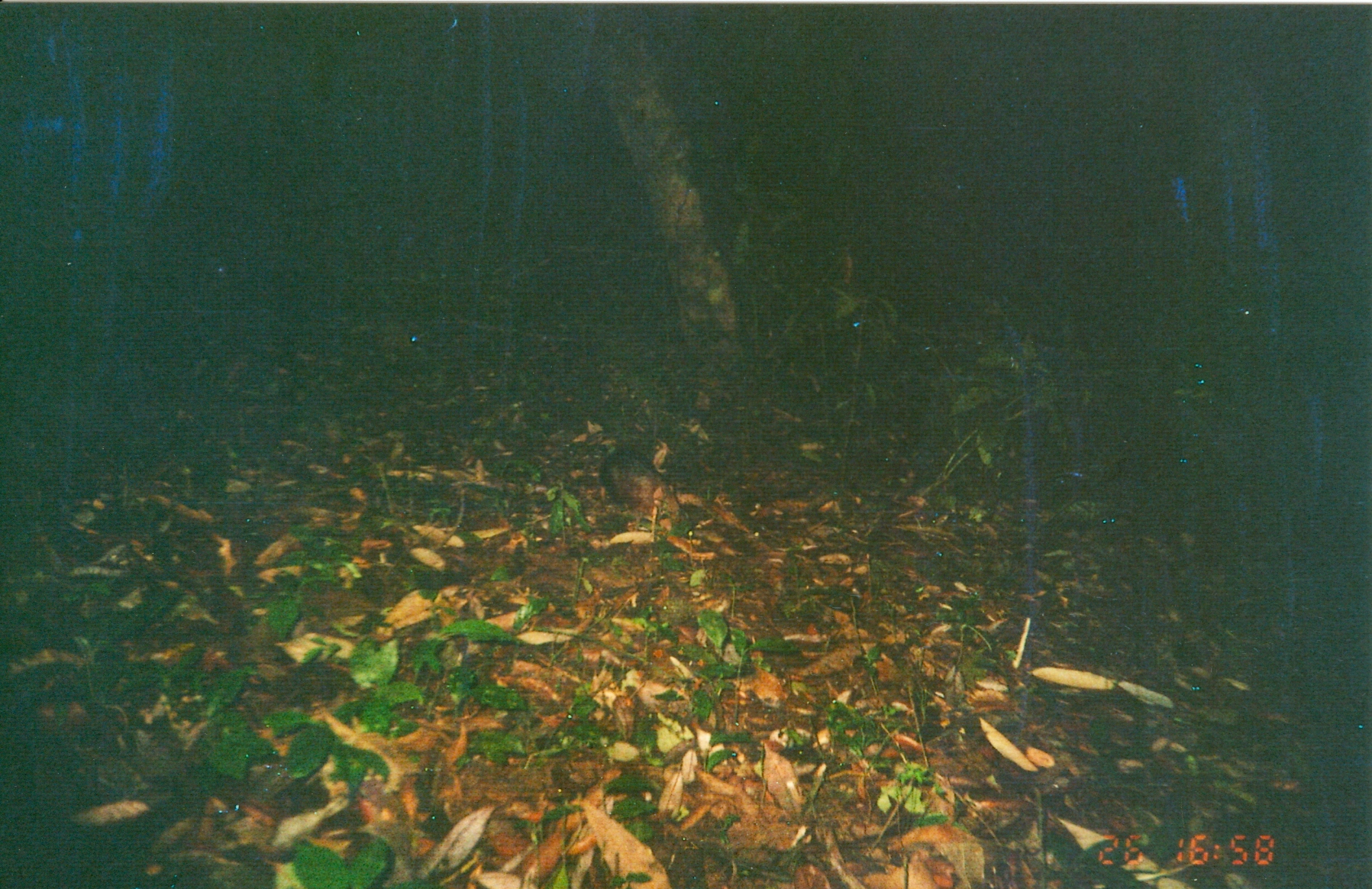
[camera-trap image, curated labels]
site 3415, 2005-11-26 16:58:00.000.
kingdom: Animalia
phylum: Chordata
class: Mammalia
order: Macroscelidea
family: Macroscelididae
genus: Rhynchocyon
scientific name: Rhynchocyon petersi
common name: black-and-rufous sengi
Rhynchocyon petersi (black-and-rufous sengi), count 1.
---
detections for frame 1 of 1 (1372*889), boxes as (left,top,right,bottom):
rhynchocyon petersi: (595,445,686,522)